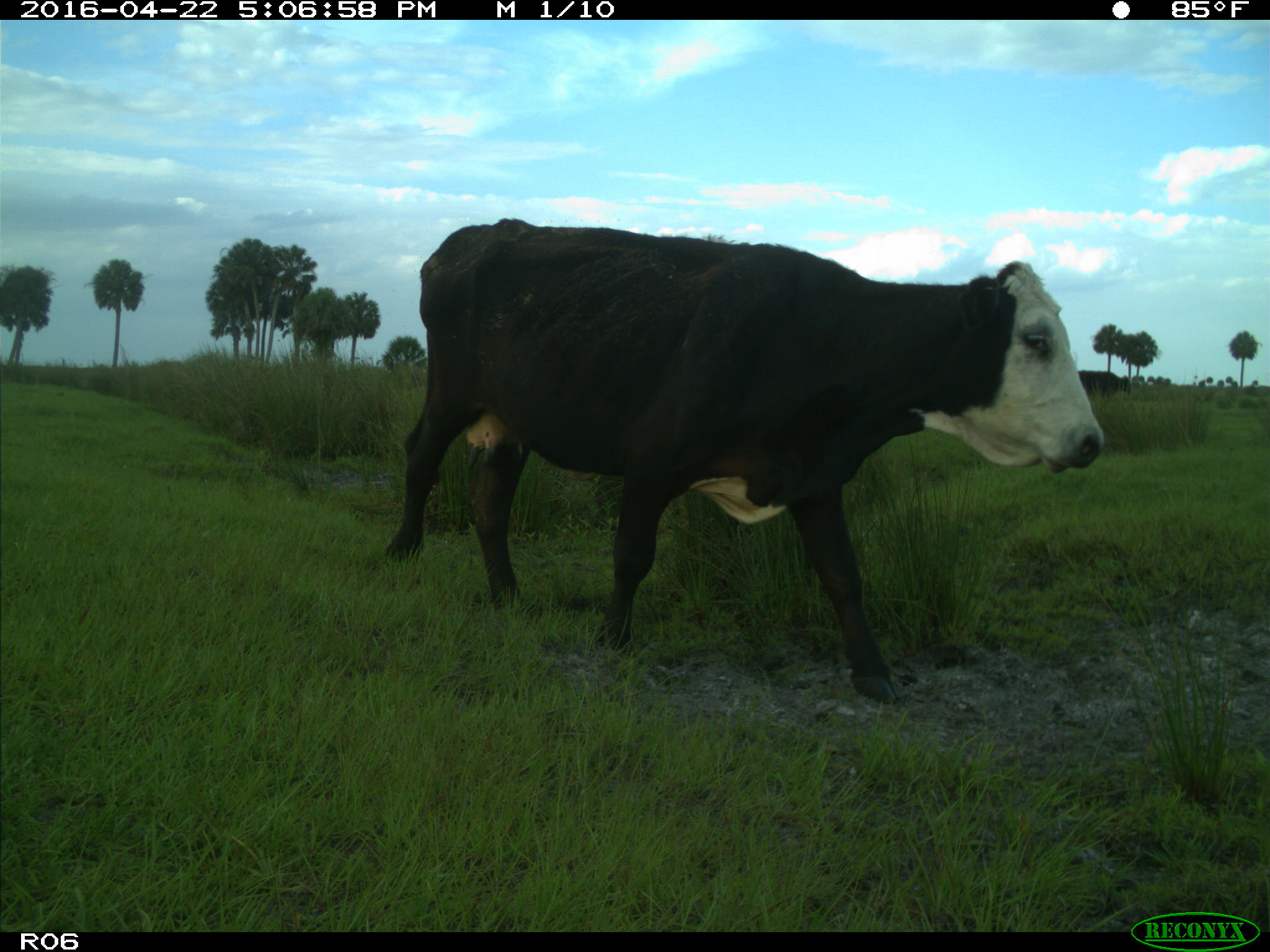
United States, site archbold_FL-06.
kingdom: Animalia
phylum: Chordata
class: Mammalia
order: Artiodactyla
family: Bovidae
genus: Bos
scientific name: Bos taurus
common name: domestic cow